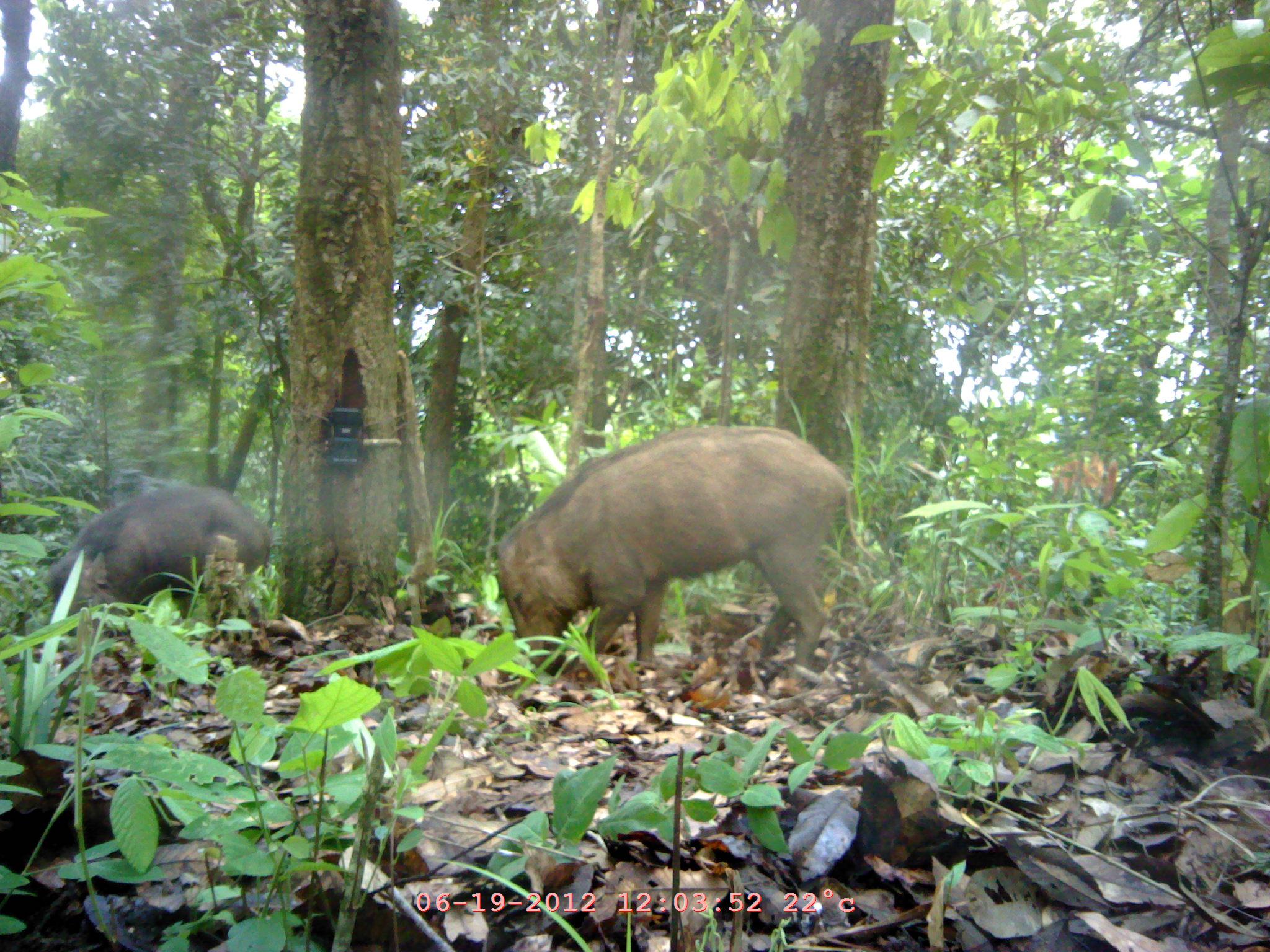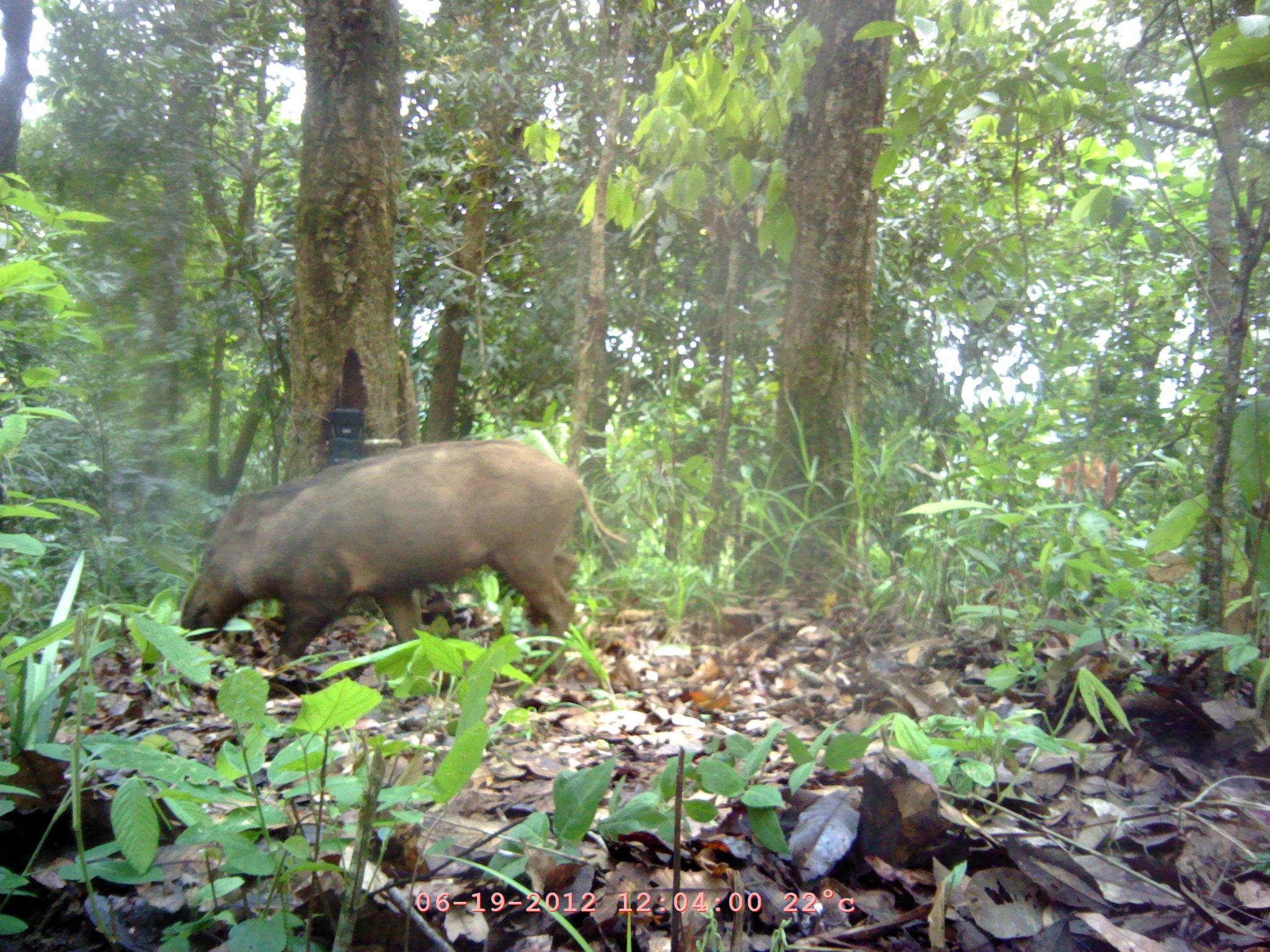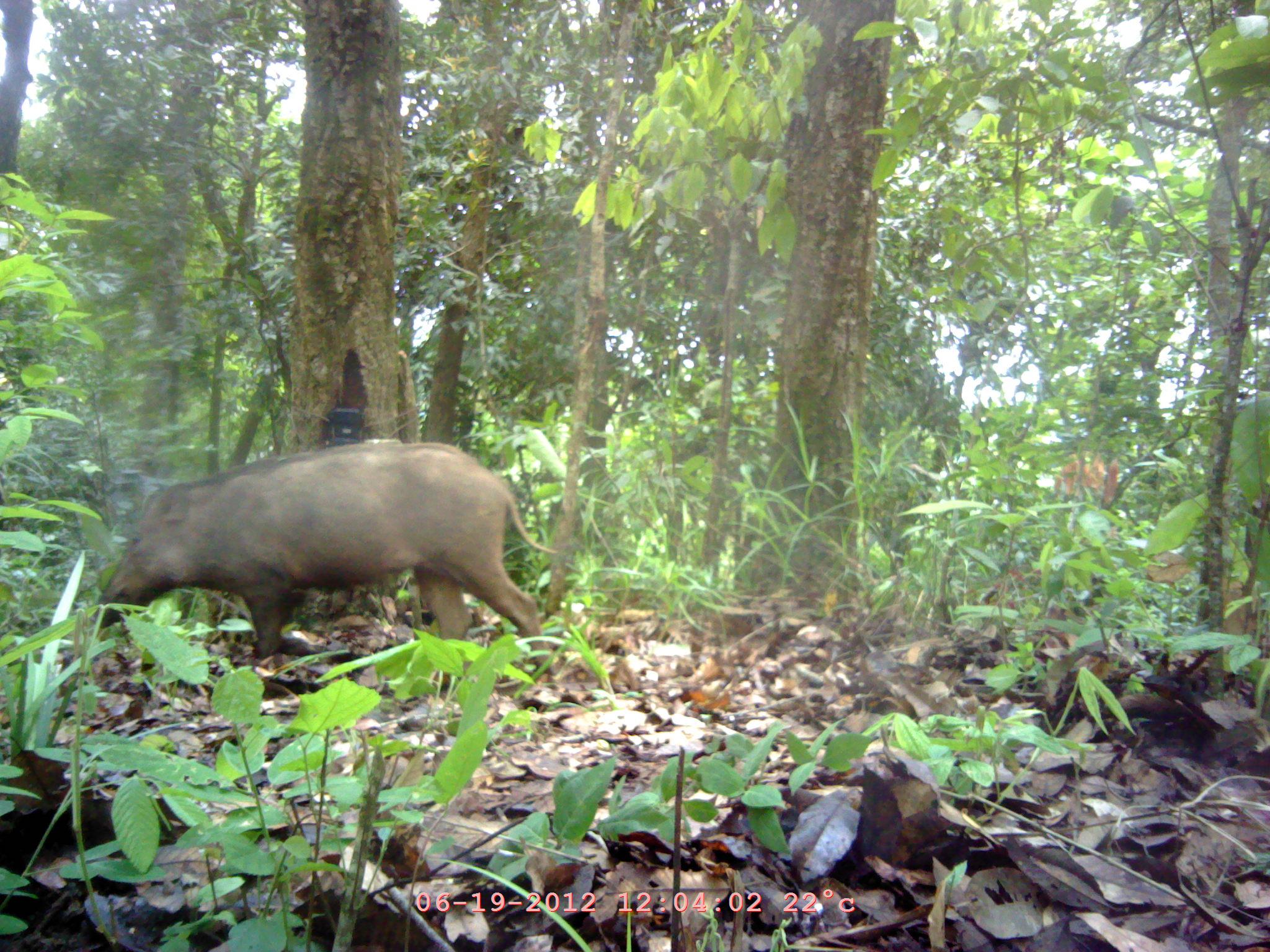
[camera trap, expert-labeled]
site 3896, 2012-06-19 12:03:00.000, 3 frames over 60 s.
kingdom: Animalia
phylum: Chordata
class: Mammalia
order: Artiodactyla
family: Suidae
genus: Sus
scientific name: Sus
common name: pigs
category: sus sp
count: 2